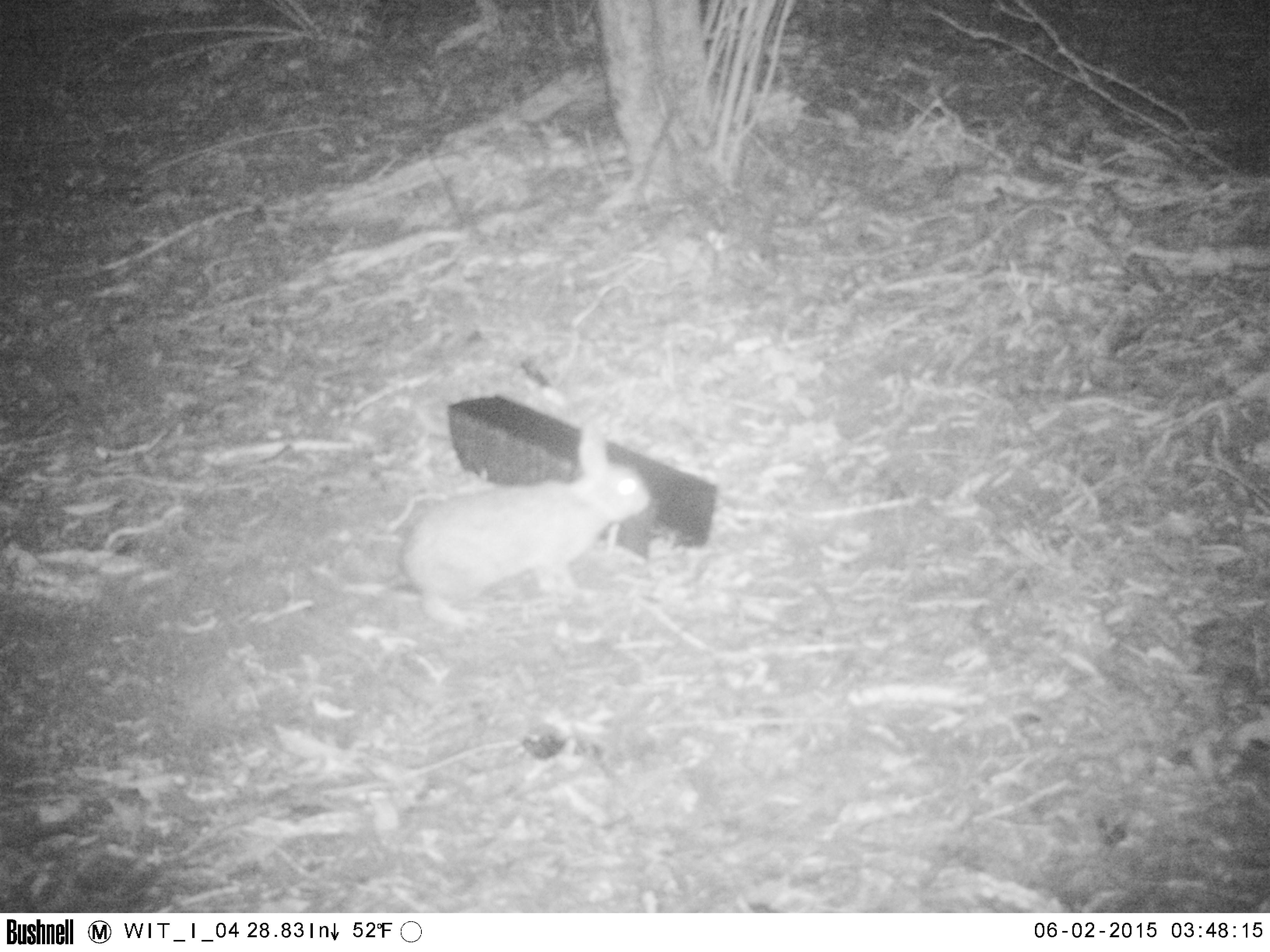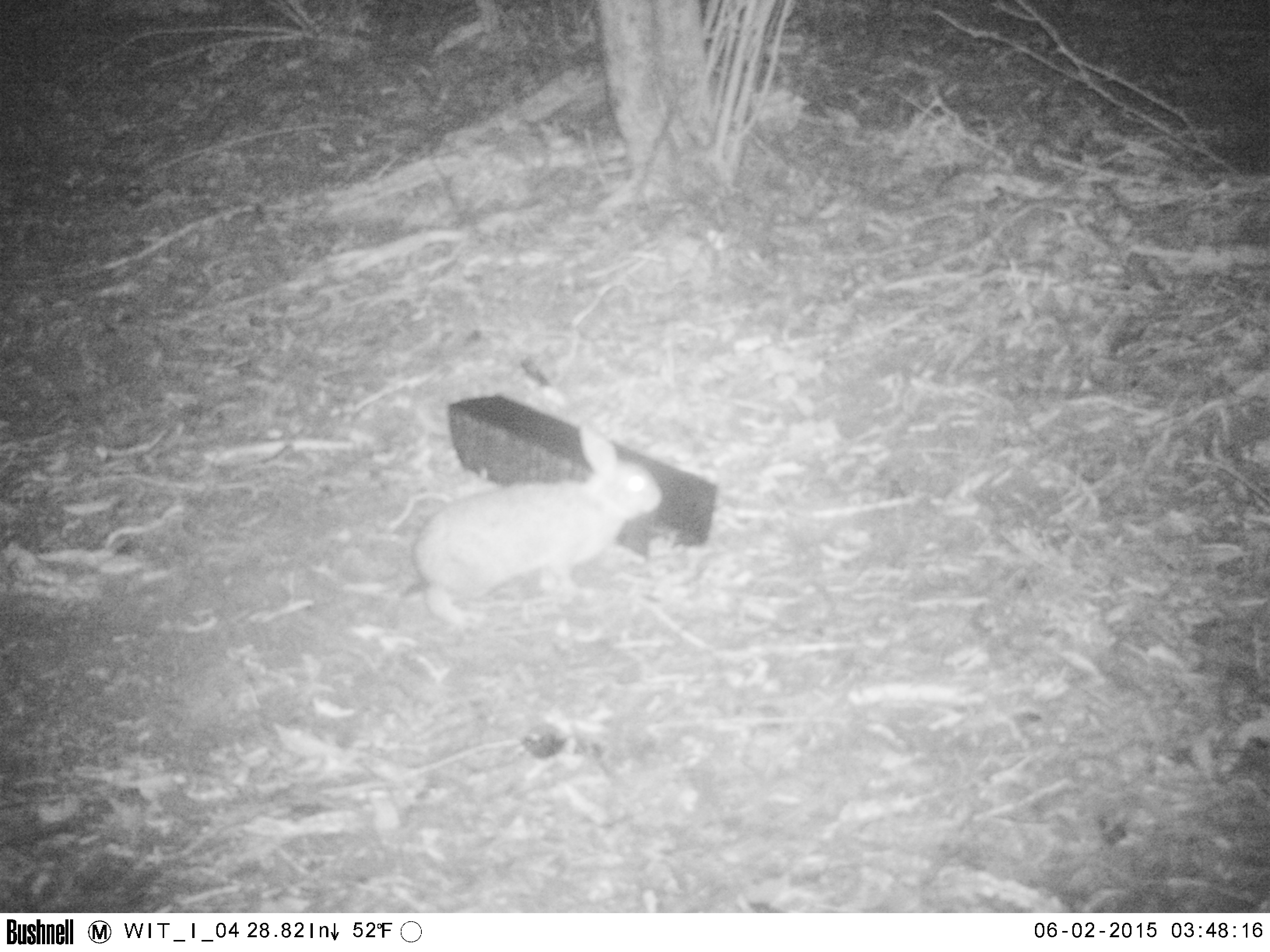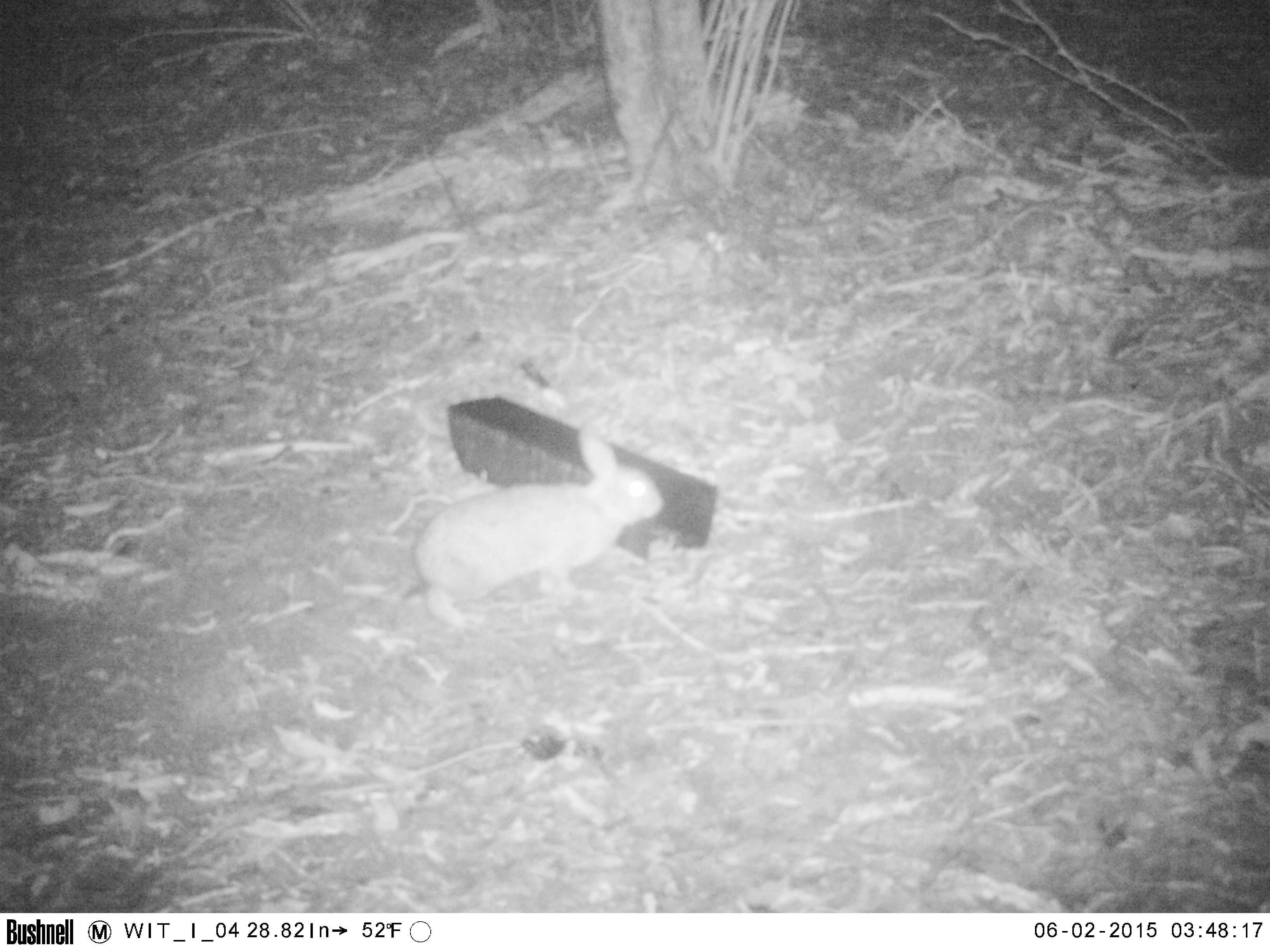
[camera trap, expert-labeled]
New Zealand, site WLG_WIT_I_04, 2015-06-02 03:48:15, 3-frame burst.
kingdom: Animalia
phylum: Chordata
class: Mammalia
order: Lagomorpha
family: Leporidae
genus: Oryctolagus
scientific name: Oryctolagus cuniculus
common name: european rabbit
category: rabbit